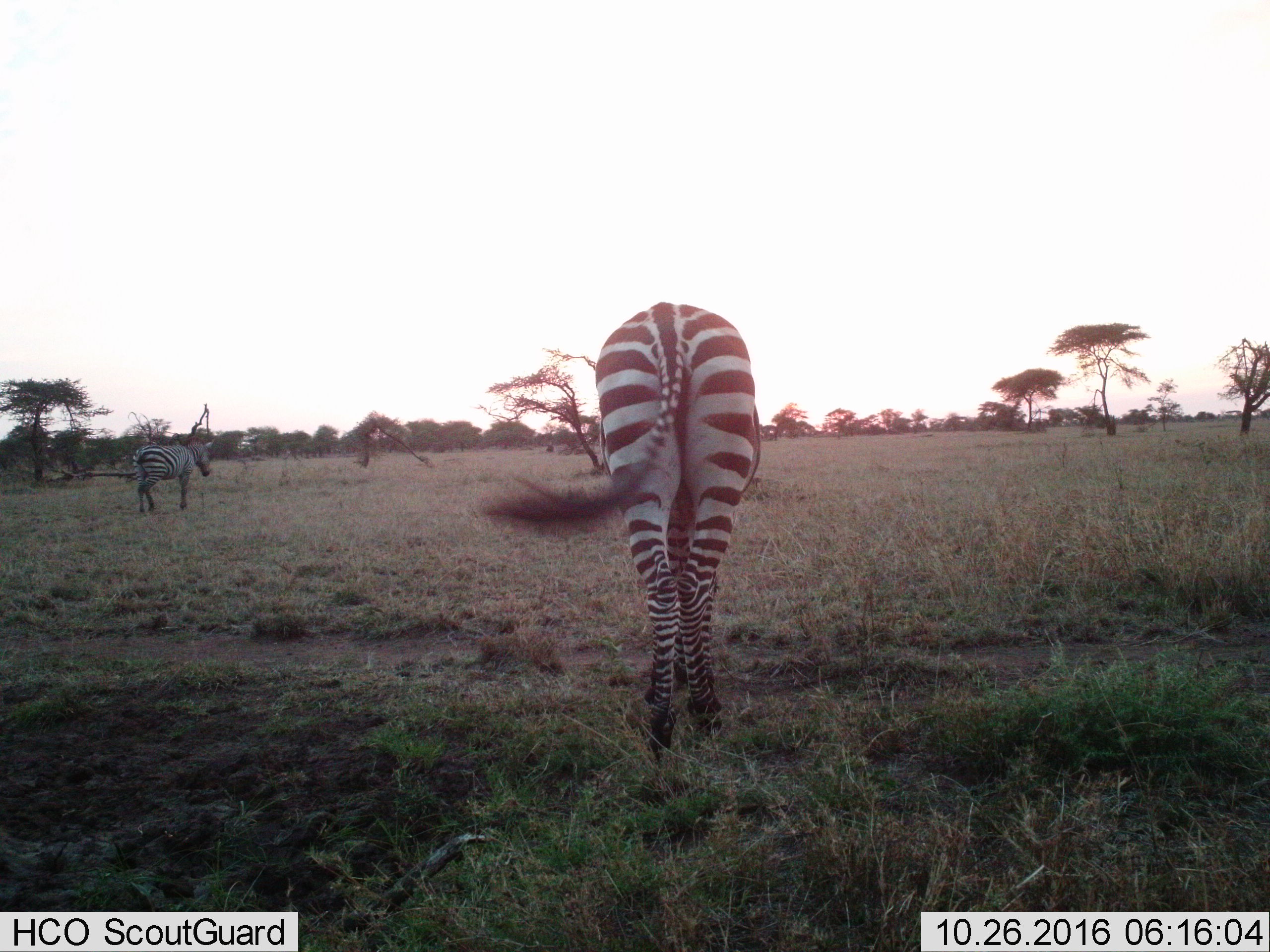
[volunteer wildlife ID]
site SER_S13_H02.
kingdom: Animalia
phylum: Chordata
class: Mammalia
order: Perissodactyla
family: Equidae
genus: Equus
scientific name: Equus quagga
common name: plains zebra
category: zebraplains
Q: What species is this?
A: Zebraplains (plains zebra) (Equus quagga).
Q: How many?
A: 2.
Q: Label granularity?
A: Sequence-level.